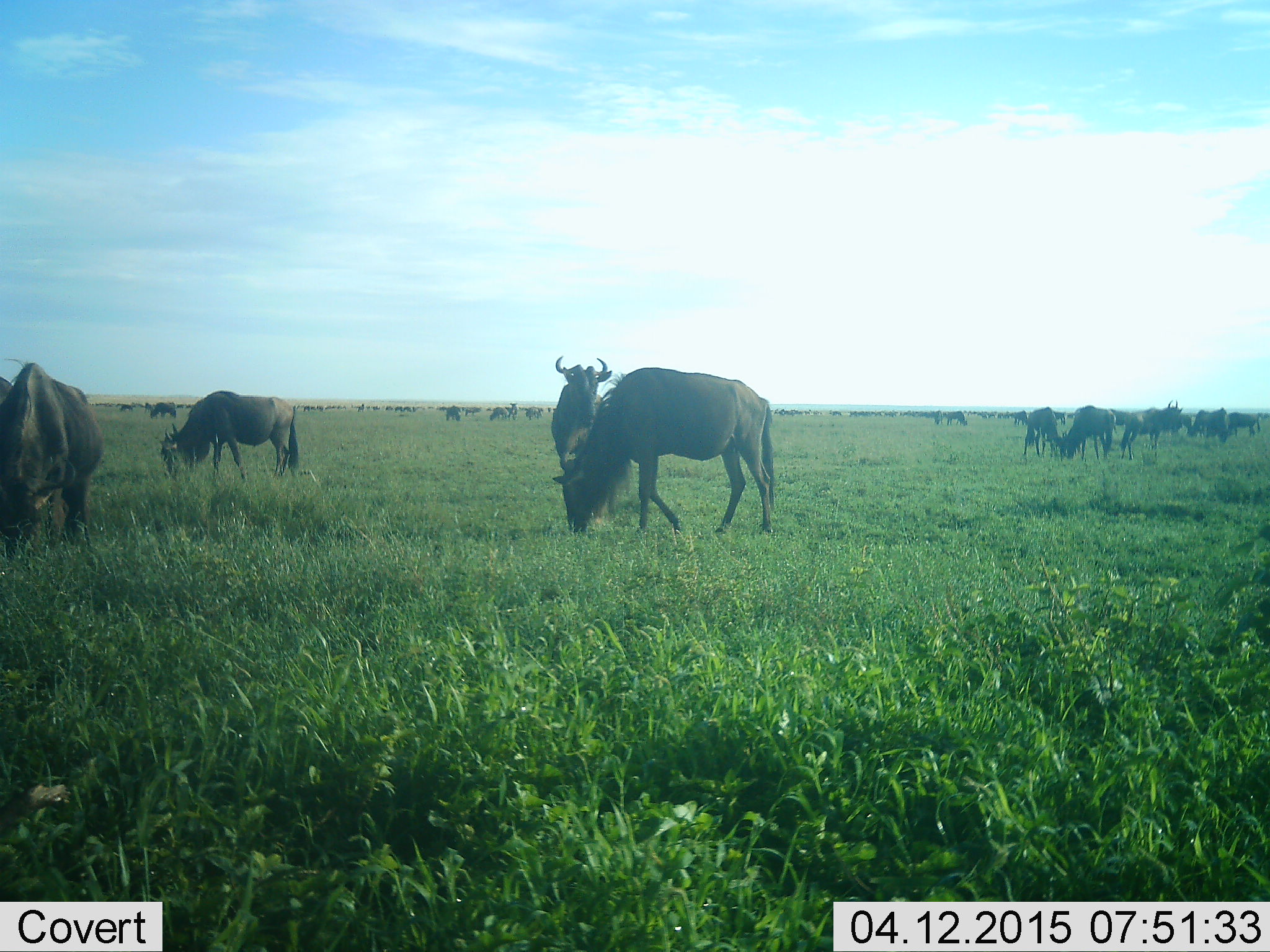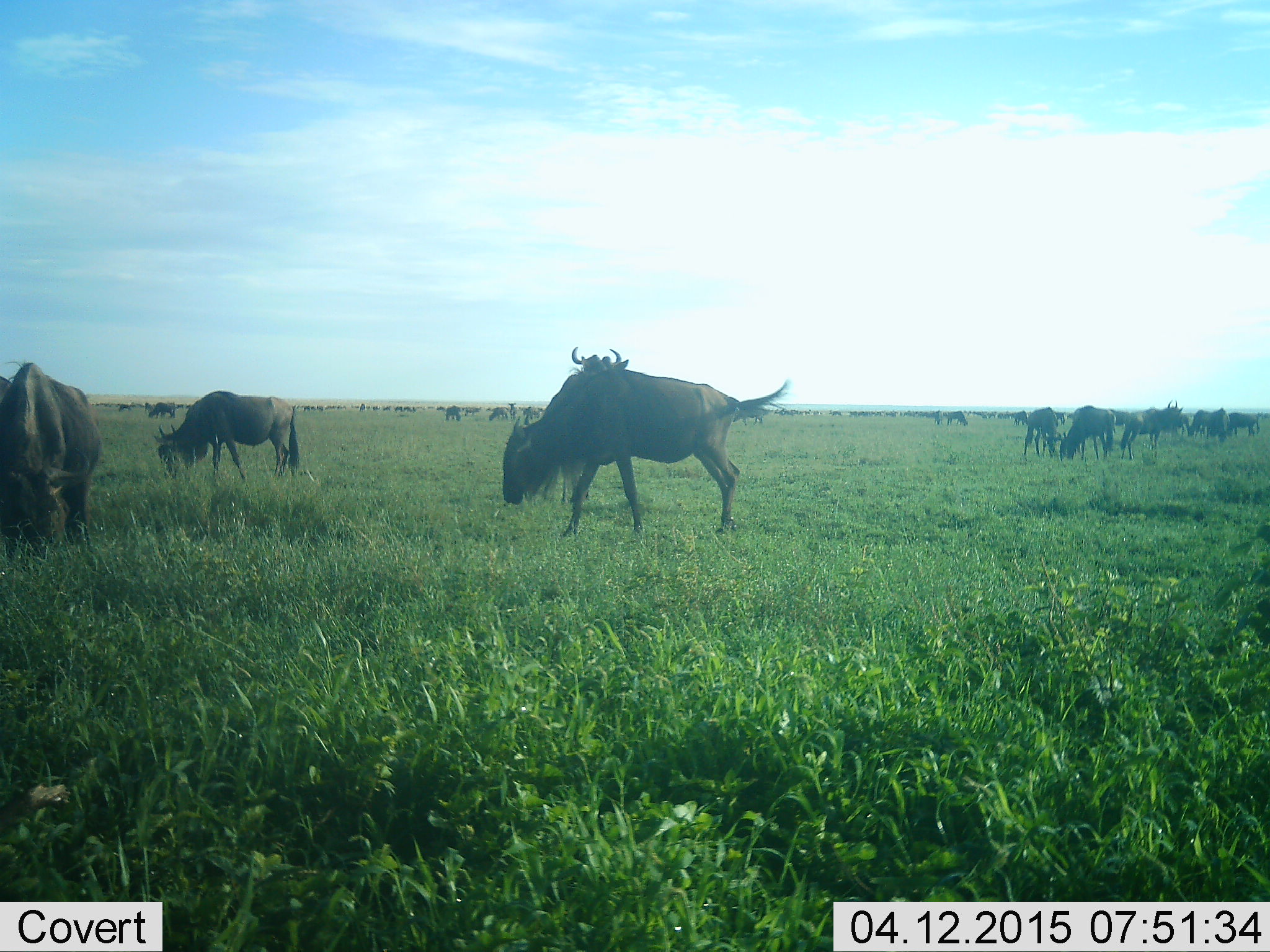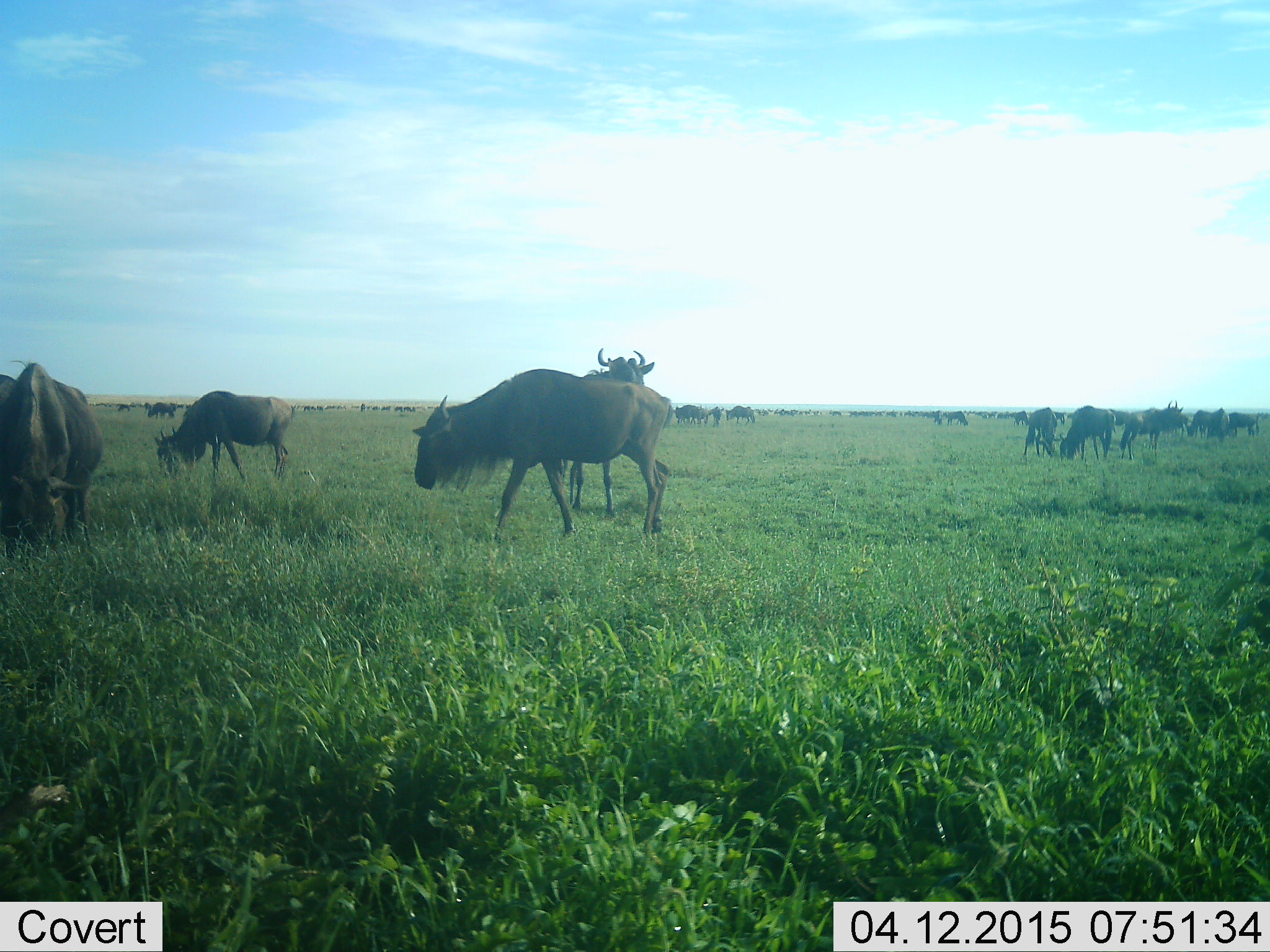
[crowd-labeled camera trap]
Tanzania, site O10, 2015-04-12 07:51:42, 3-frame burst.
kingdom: Animalia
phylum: Chordata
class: Mammalia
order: Artiodactyla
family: Bovidae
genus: Connochaetes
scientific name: Connochaetes taurinus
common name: blue wildebeest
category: wildebeest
Wildebeest (blue wildebeest) (Connochaetes taurinus), count 11-50. Behavior (volunteer vote fractions): standing 50%, resting 0%, moving 60%, interacting 10%. Young present (vote fraction): 0%. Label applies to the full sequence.